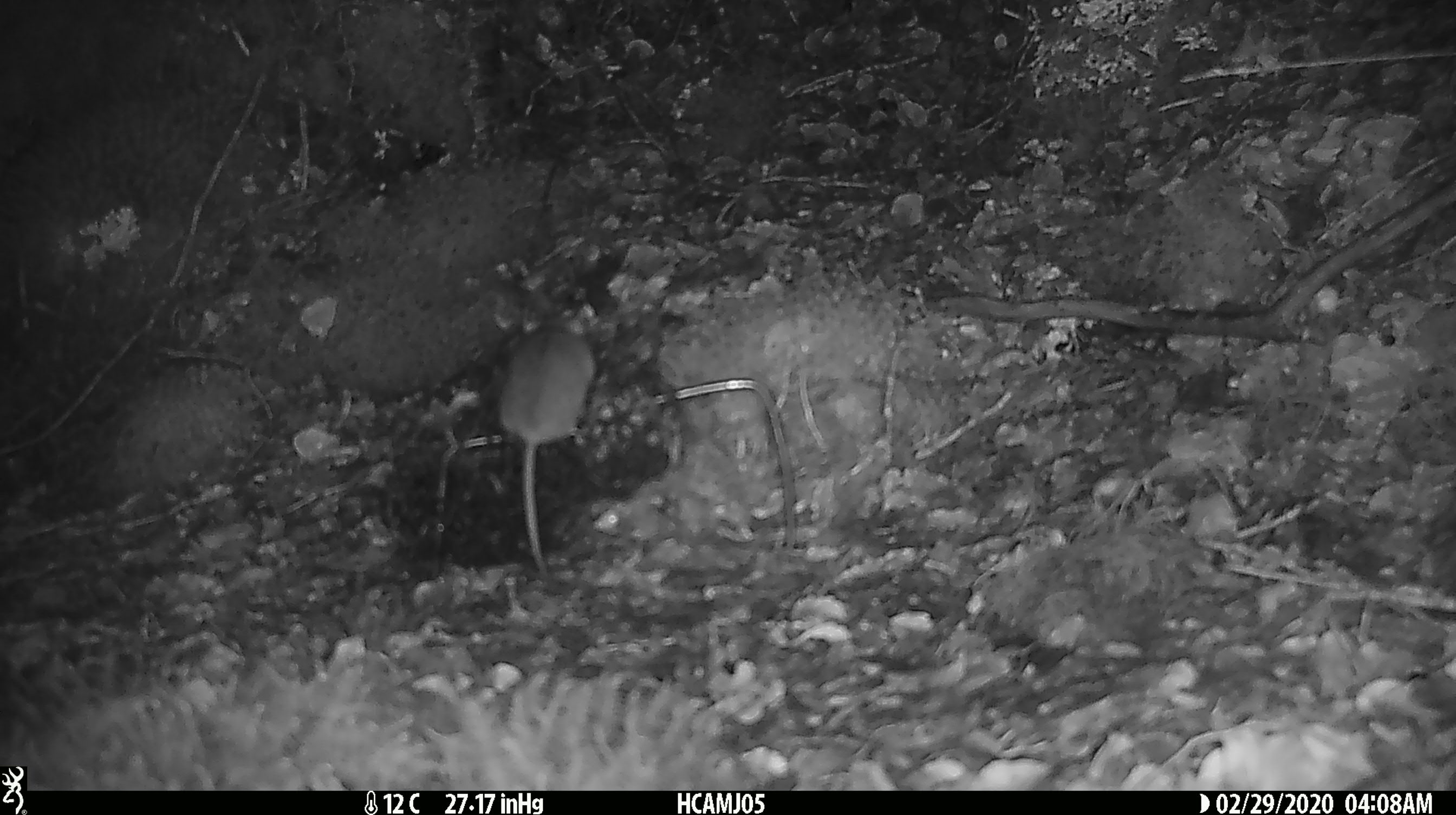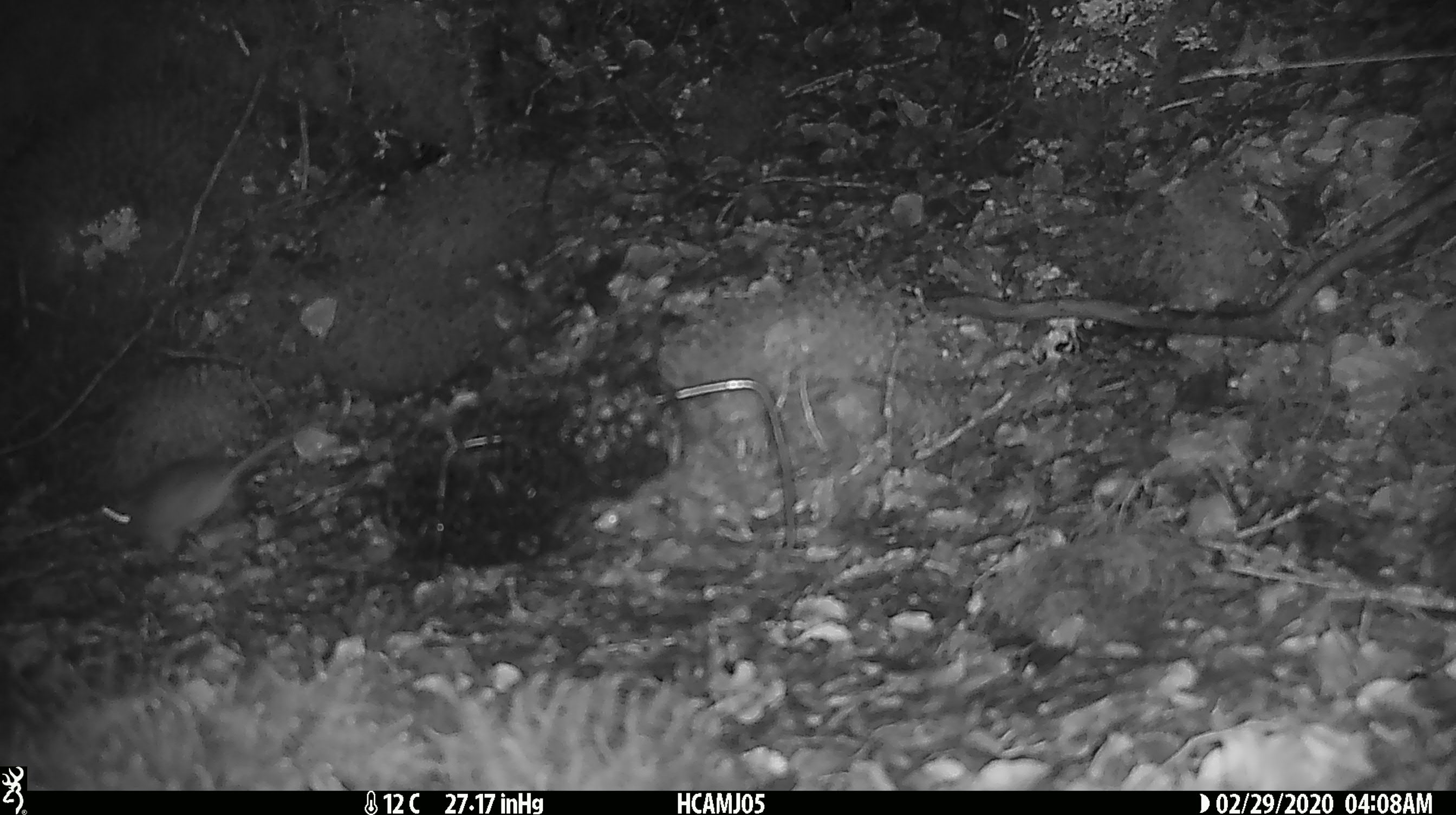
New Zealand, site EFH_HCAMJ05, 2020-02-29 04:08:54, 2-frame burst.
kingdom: Animalia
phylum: Chordata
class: Mammalia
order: Rodentia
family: Muridae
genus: Mus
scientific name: Mus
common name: mouse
Mouse (Mus).